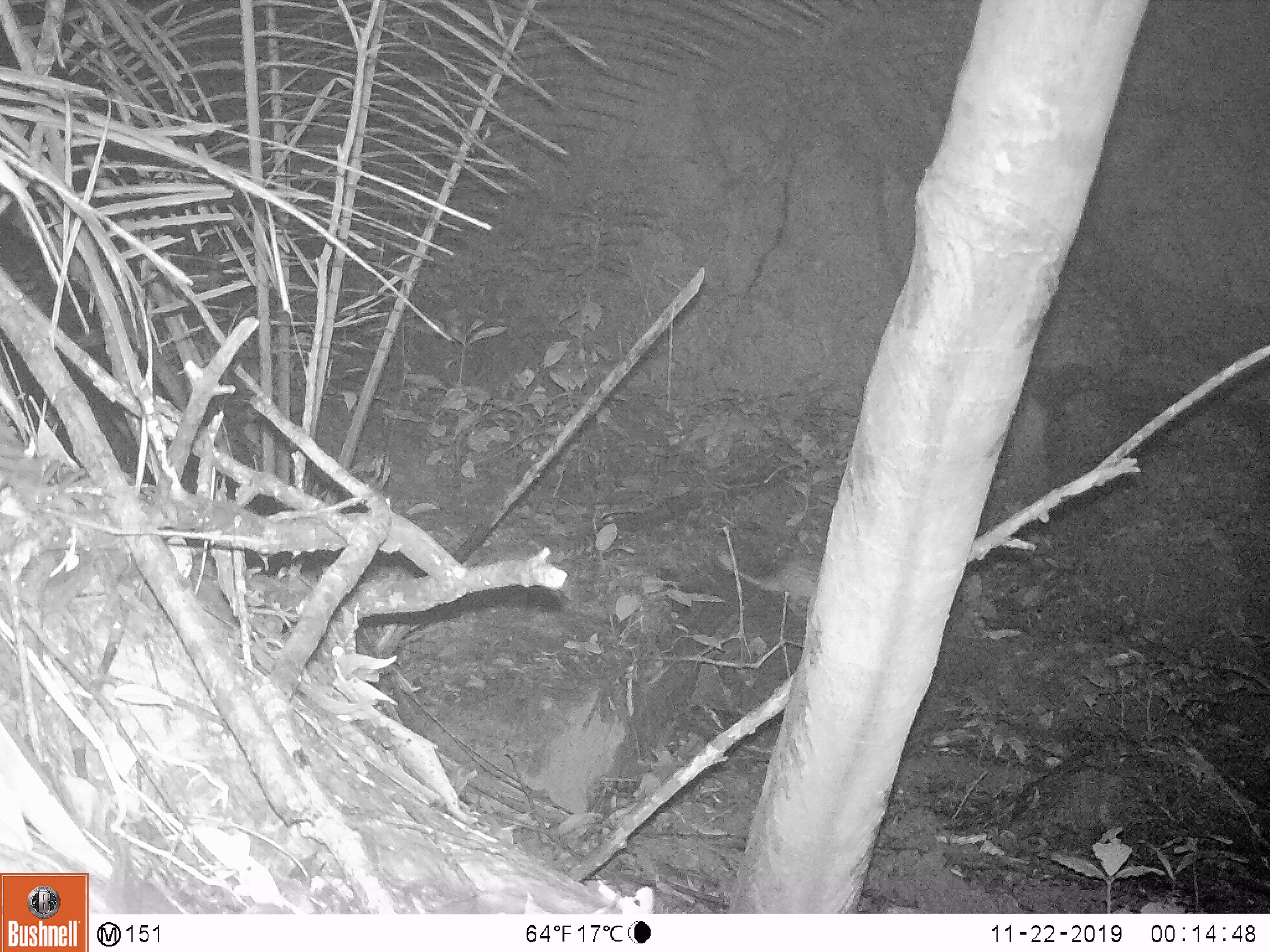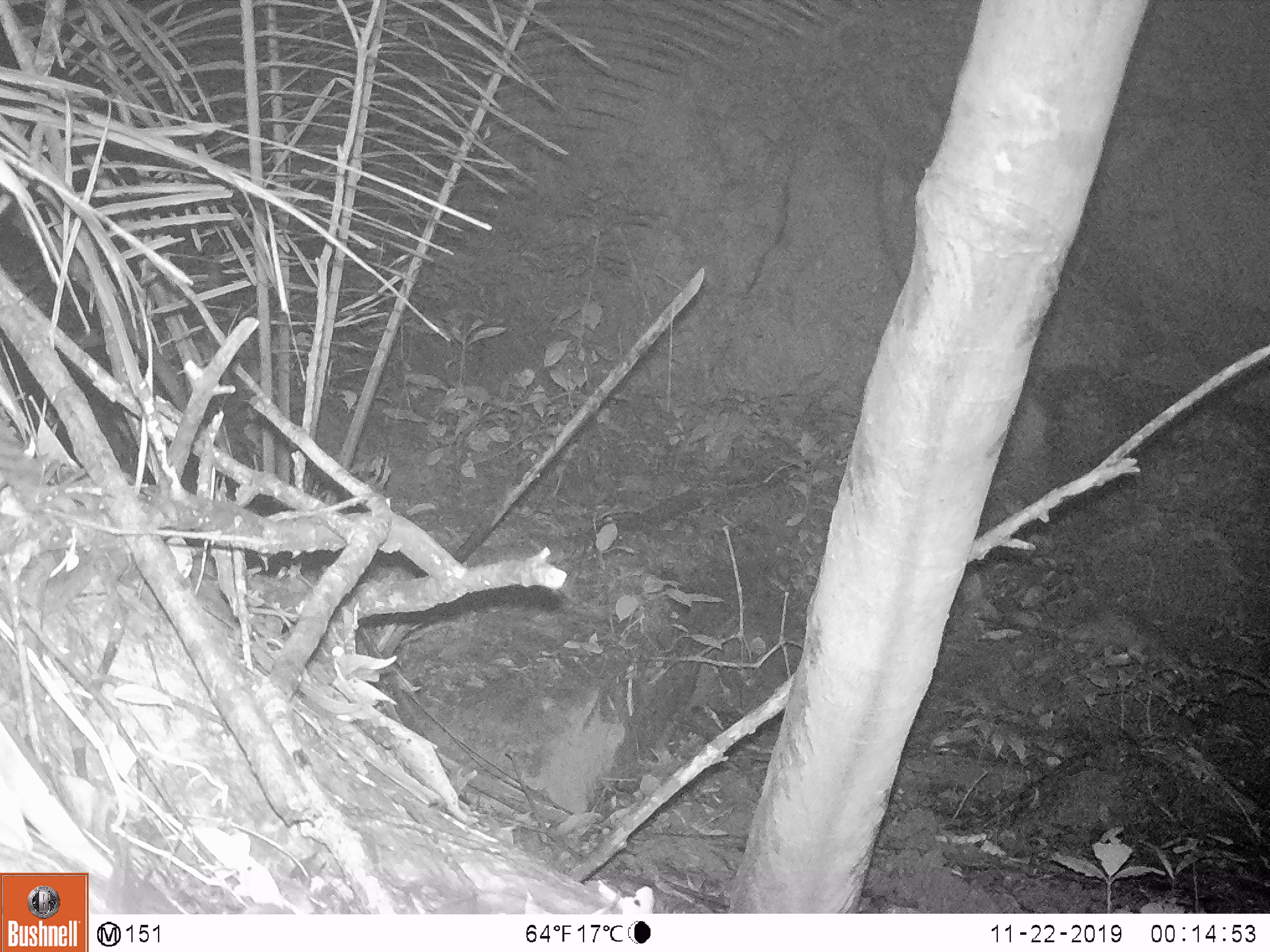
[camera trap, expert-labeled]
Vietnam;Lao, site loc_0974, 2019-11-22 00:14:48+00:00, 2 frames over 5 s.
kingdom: Animalia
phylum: Chordata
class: Mammalia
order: Rodentia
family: Hystricidae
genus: Atherurus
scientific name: Atherurus macrourus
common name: asiatic brush-tailed porcupine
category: asiatic brush tailed porcupine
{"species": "asiatic brush tailed porcupine (asiatic brush-tailed porcupine) (Atherurus macrourus)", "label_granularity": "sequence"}